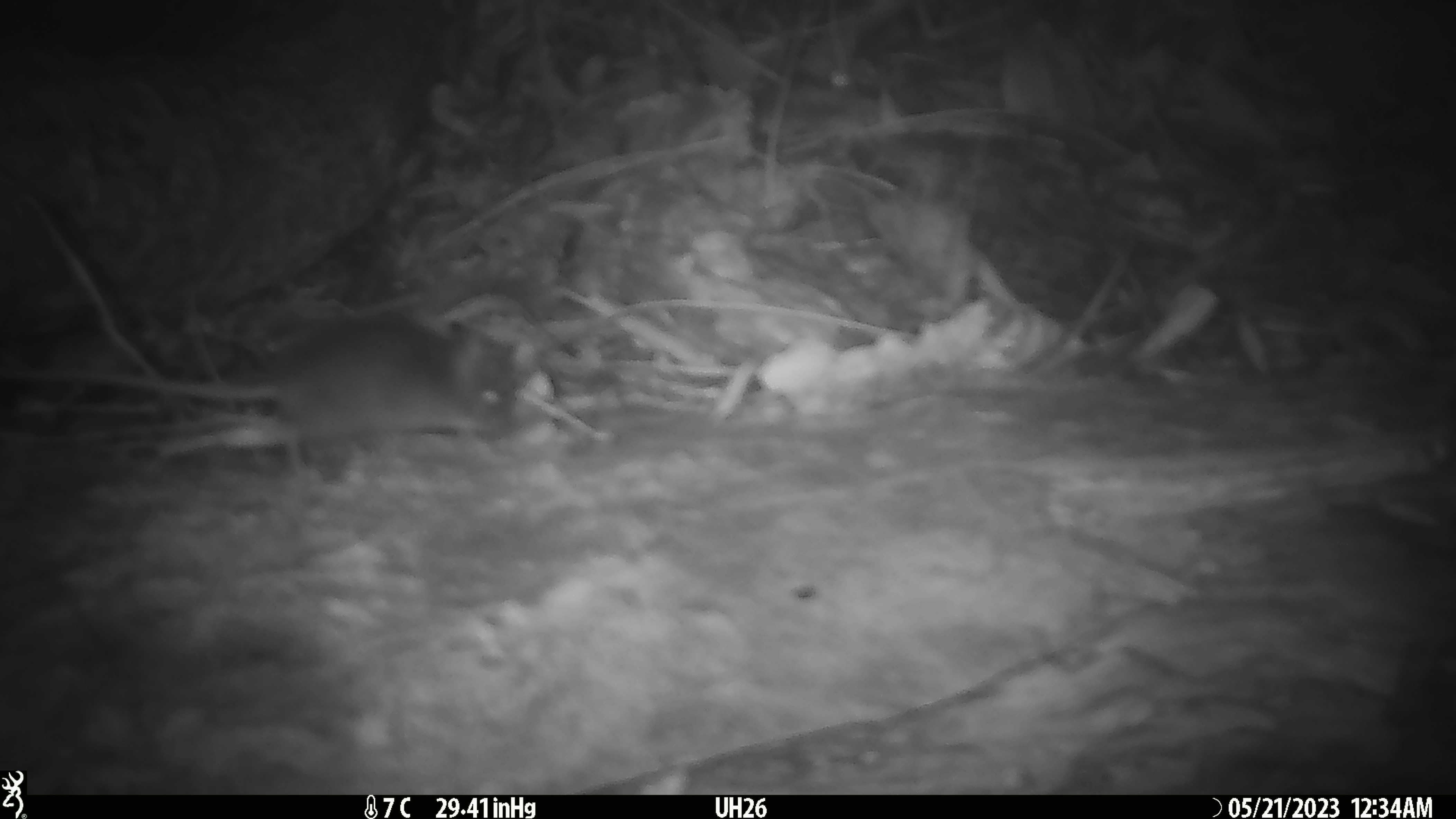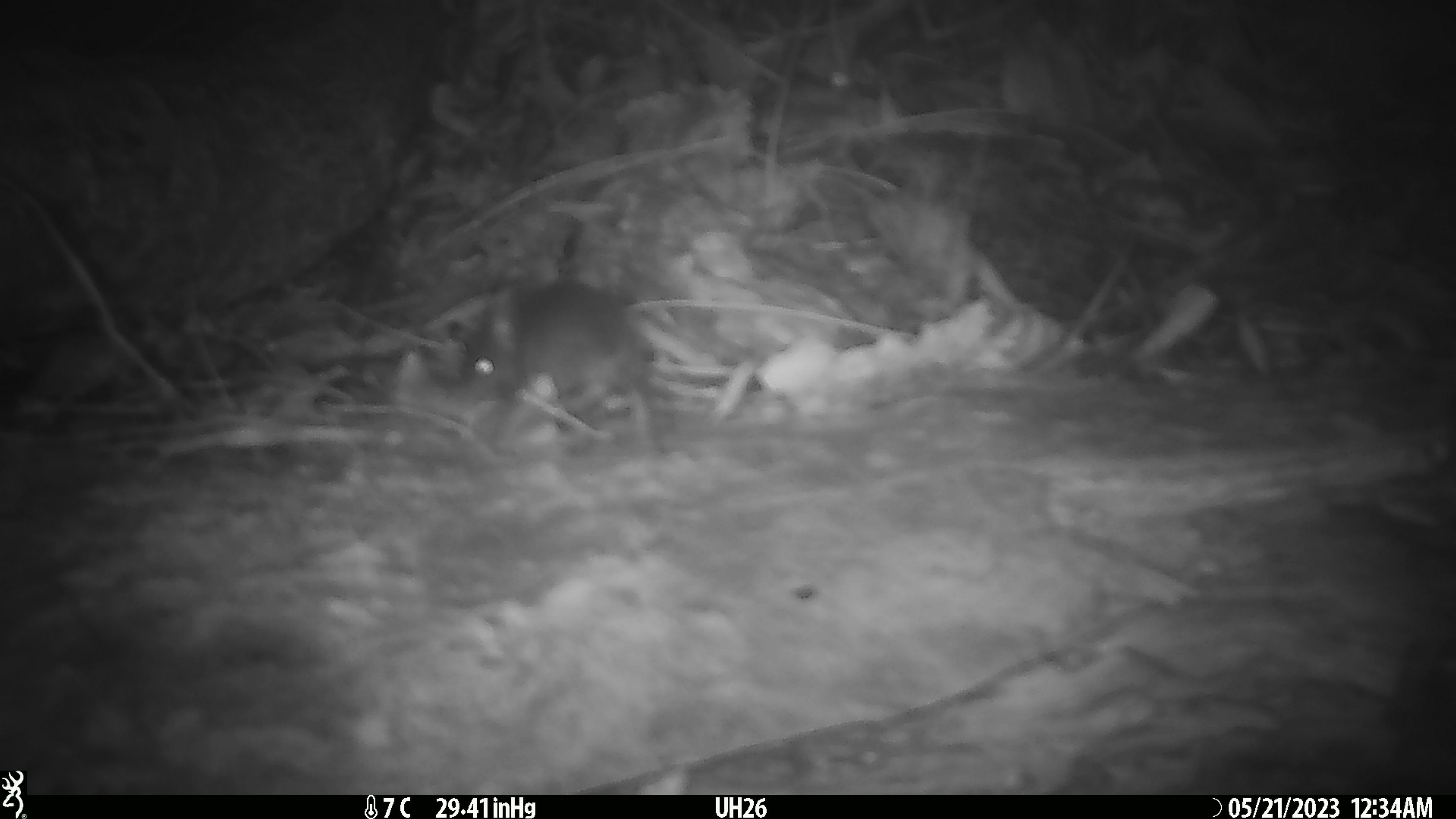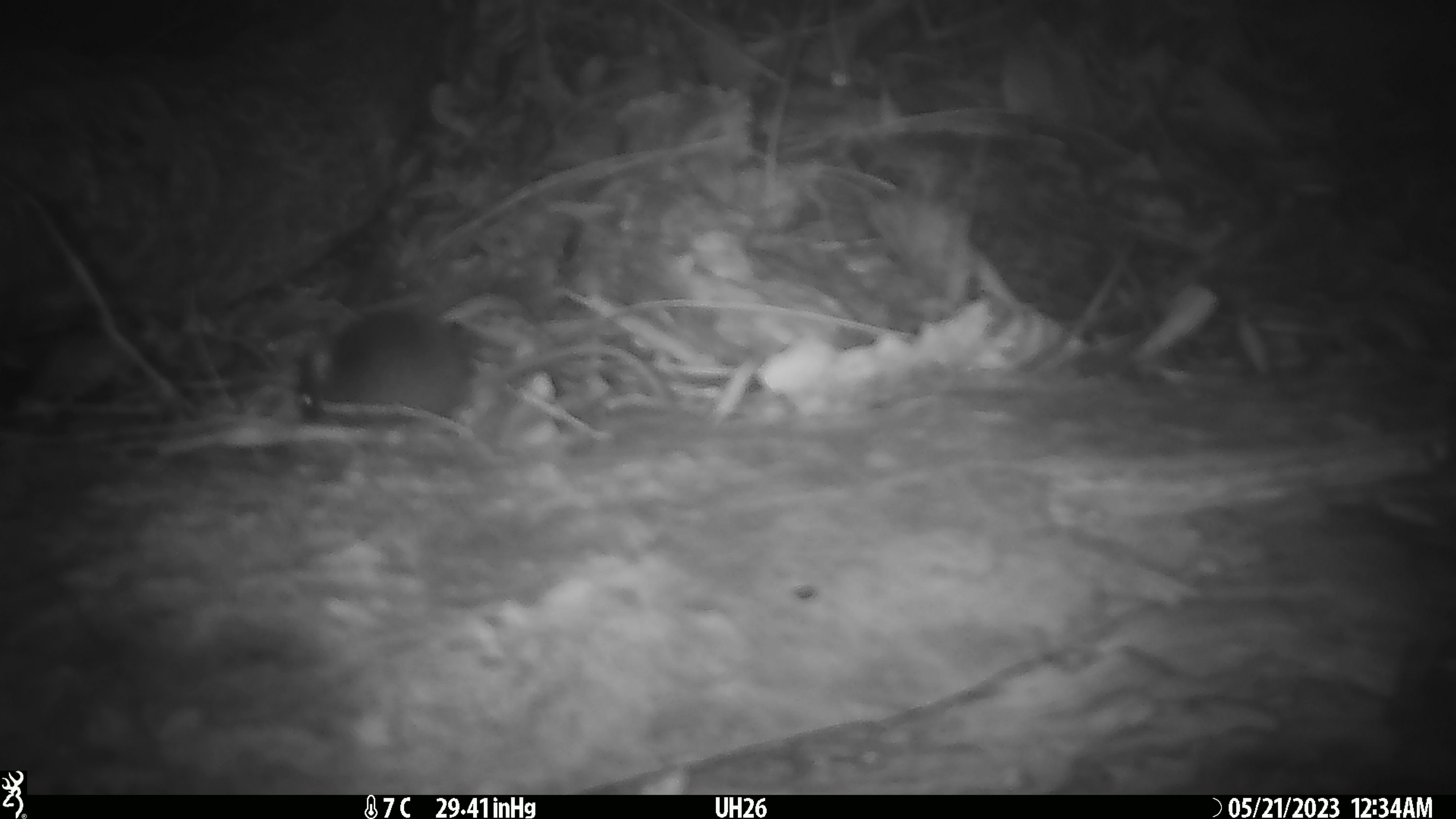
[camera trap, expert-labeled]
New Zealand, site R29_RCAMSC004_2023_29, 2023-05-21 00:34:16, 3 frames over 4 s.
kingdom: Animalia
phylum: Chordata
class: Mammalia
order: Rodentia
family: Muridae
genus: Mus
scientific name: Mus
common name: mouse